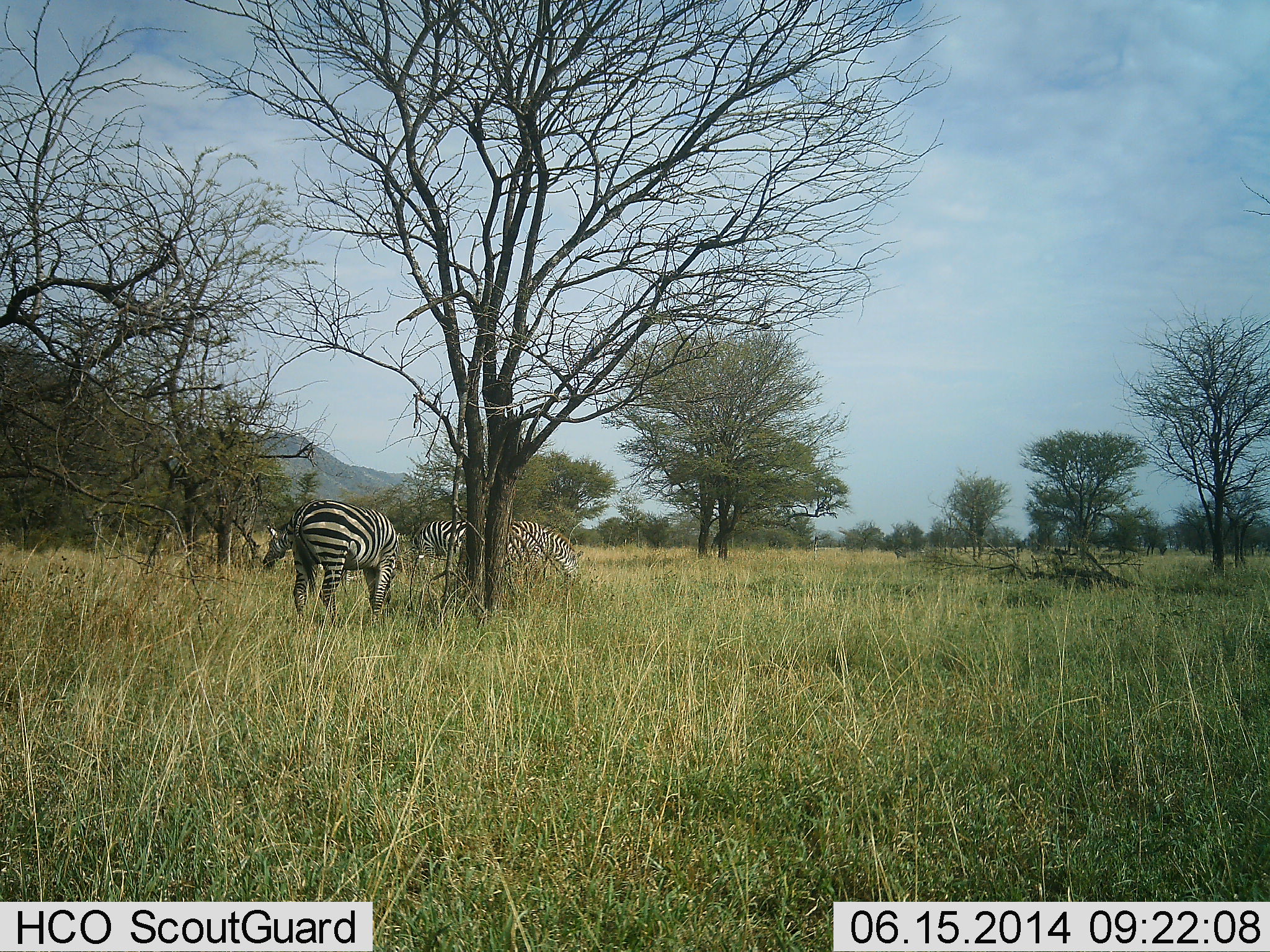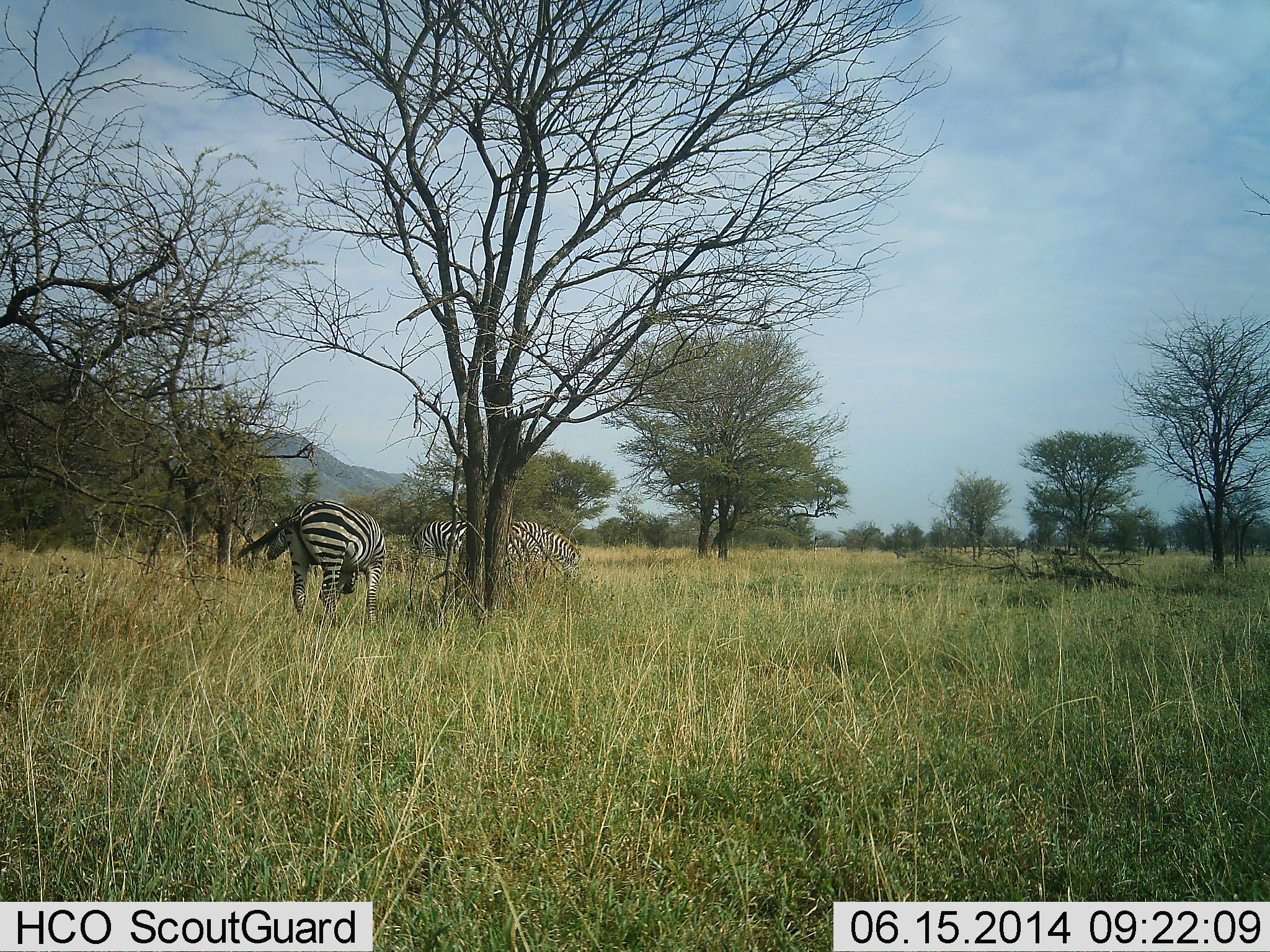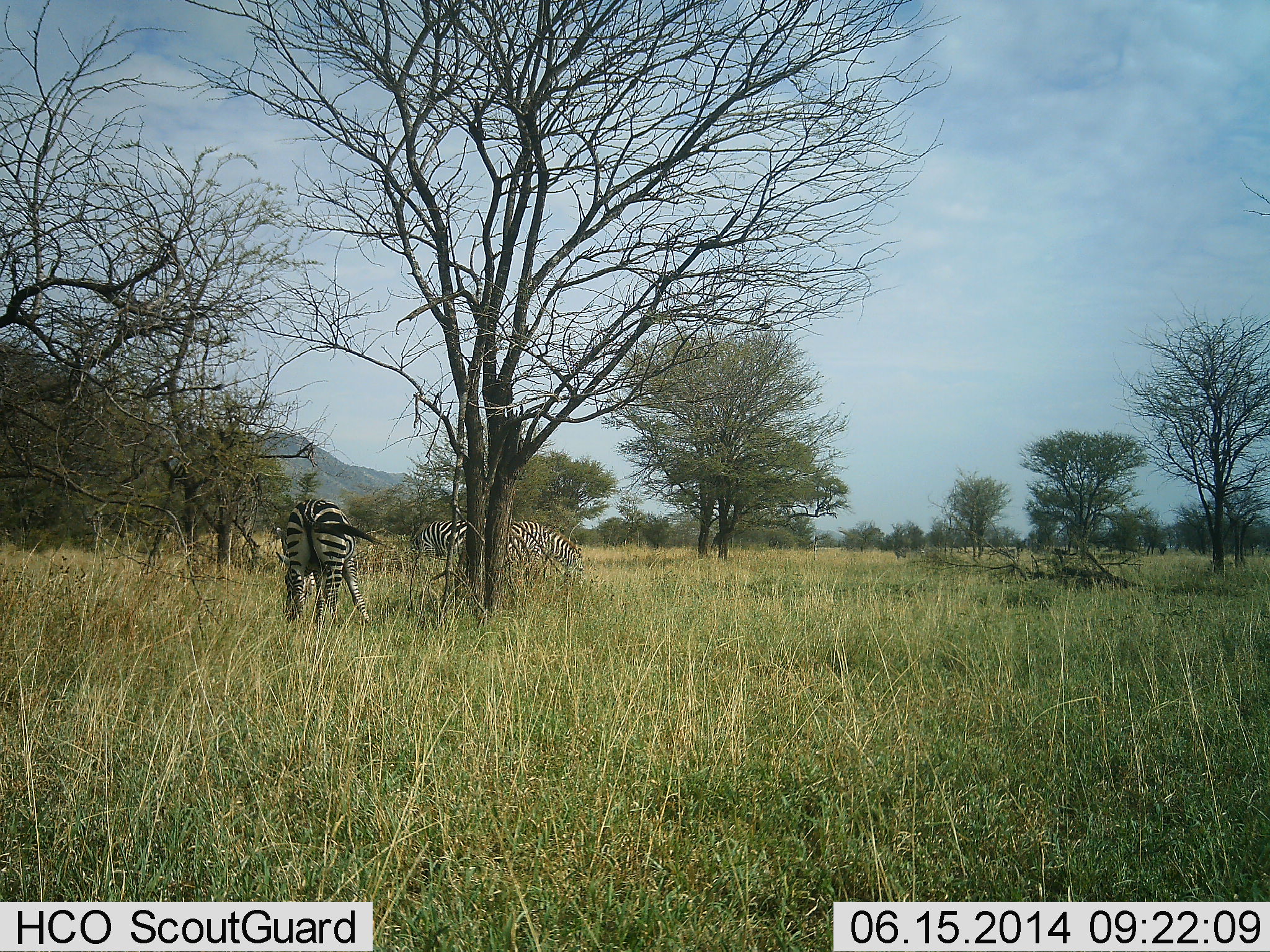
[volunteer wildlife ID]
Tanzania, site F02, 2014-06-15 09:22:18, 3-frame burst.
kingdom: Animalia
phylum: Chordata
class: Mammalia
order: Perissodactyla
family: Equidae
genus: Equus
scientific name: Equus quagga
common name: plains zebra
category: zebra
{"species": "zebra (plains zebra) (Equus quagga)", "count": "4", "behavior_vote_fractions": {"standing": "20%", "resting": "0%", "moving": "0%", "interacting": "0%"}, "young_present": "0%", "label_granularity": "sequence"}